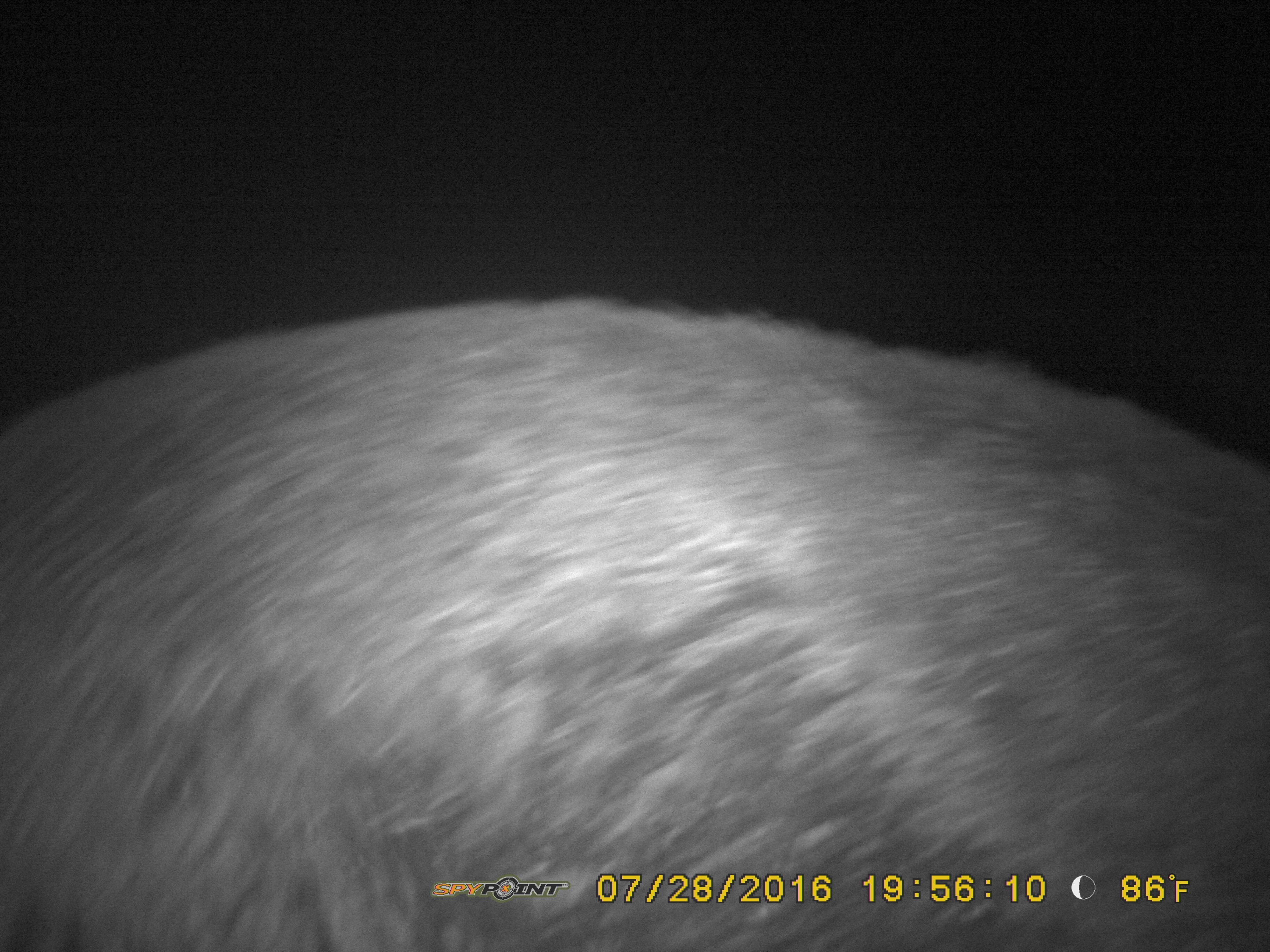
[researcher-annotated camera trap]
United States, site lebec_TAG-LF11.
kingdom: Animalia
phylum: Chordata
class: Mammalia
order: Artiodactyla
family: Suidae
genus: Sus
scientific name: Sus scrofa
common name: wild boar